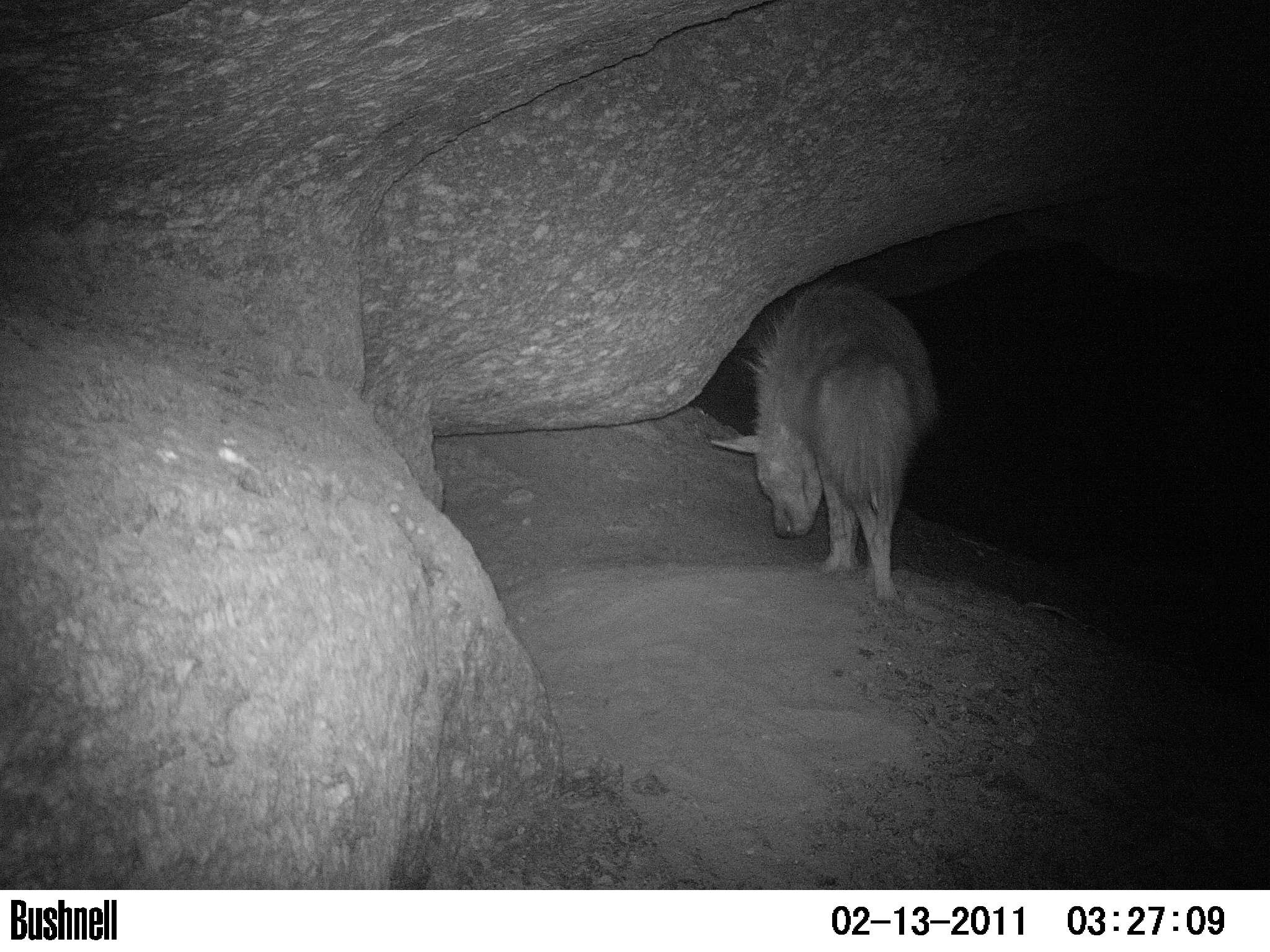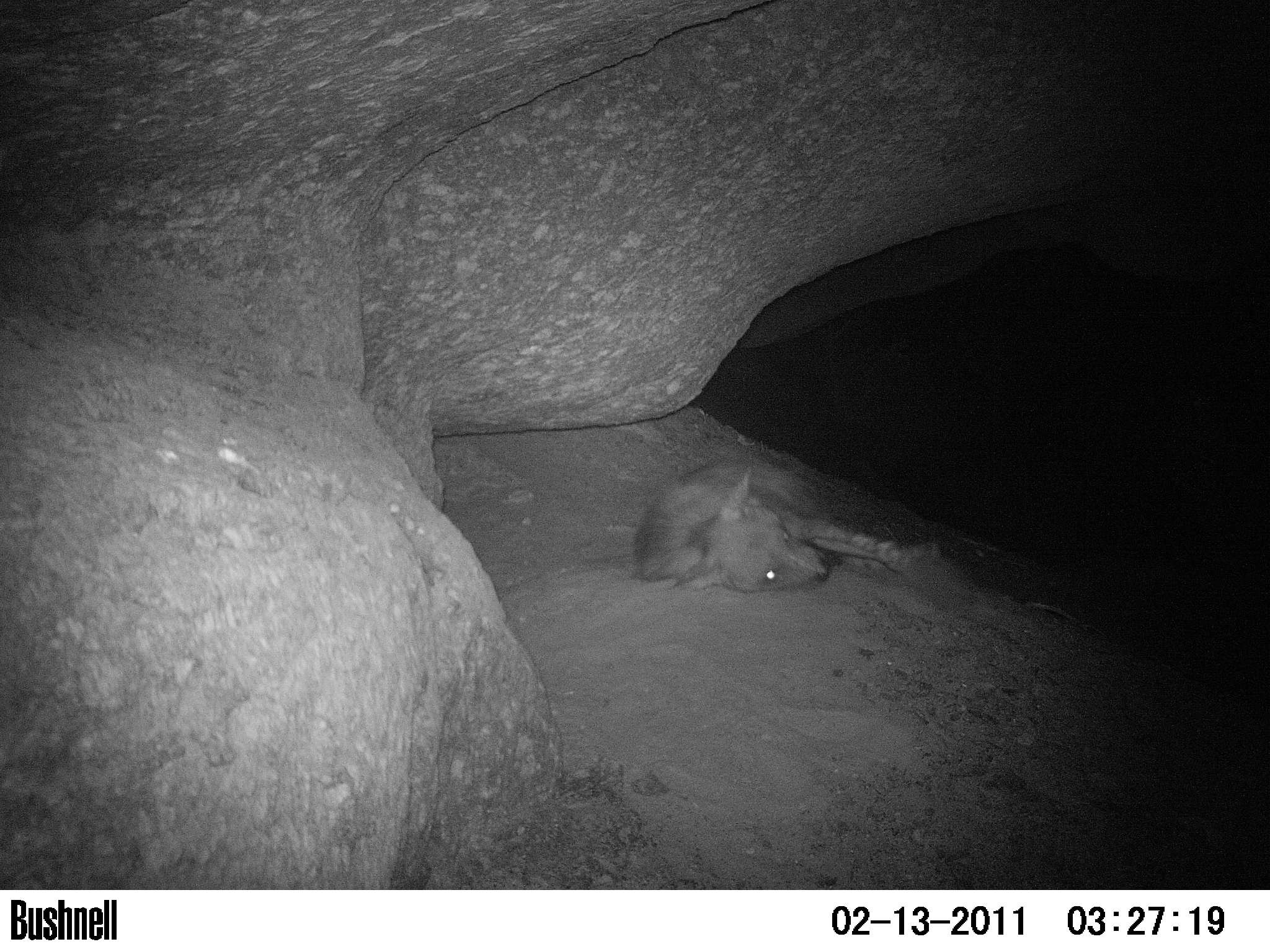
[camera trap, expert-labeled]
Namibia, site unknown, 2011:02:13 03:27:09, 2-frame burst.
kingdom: Animalia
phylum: Chordata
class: Mammalia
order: Carnivora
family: Hyaenidae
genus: Parahyaena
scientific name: Parahyaena brunnea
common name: brown hyena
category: hyaena brunnea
Hyaena brunnea (brown hyena) (Parahyaena brunnea).